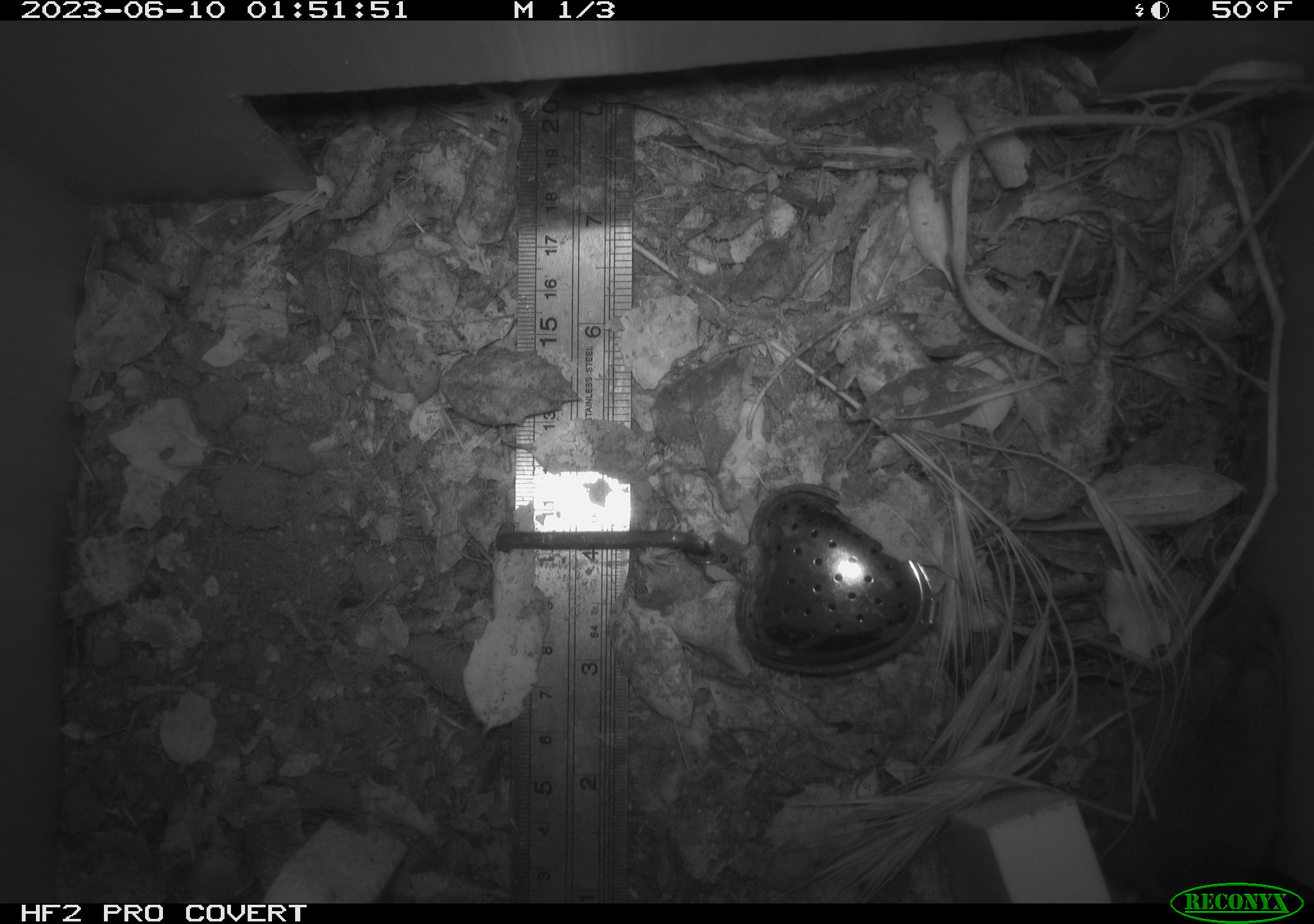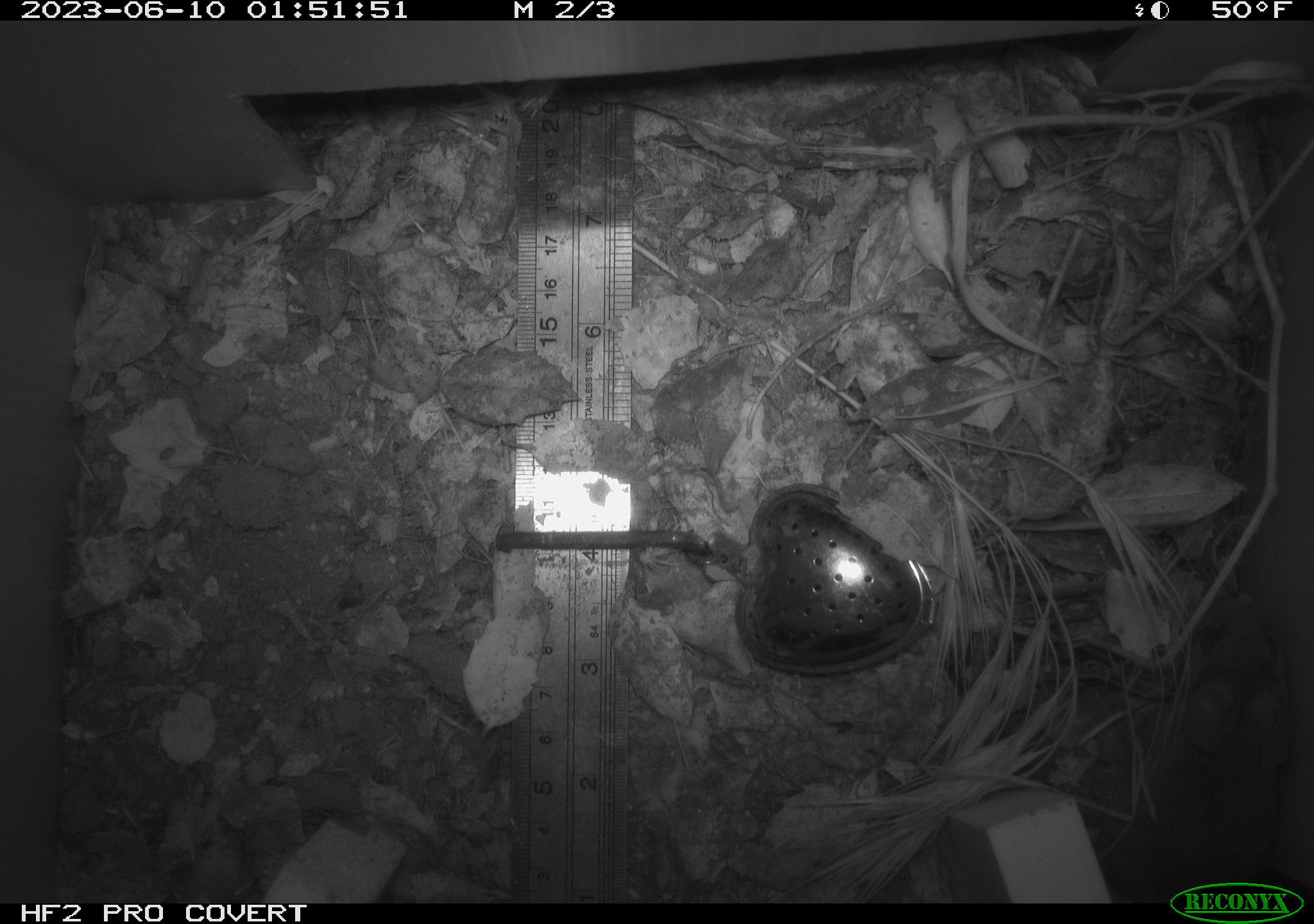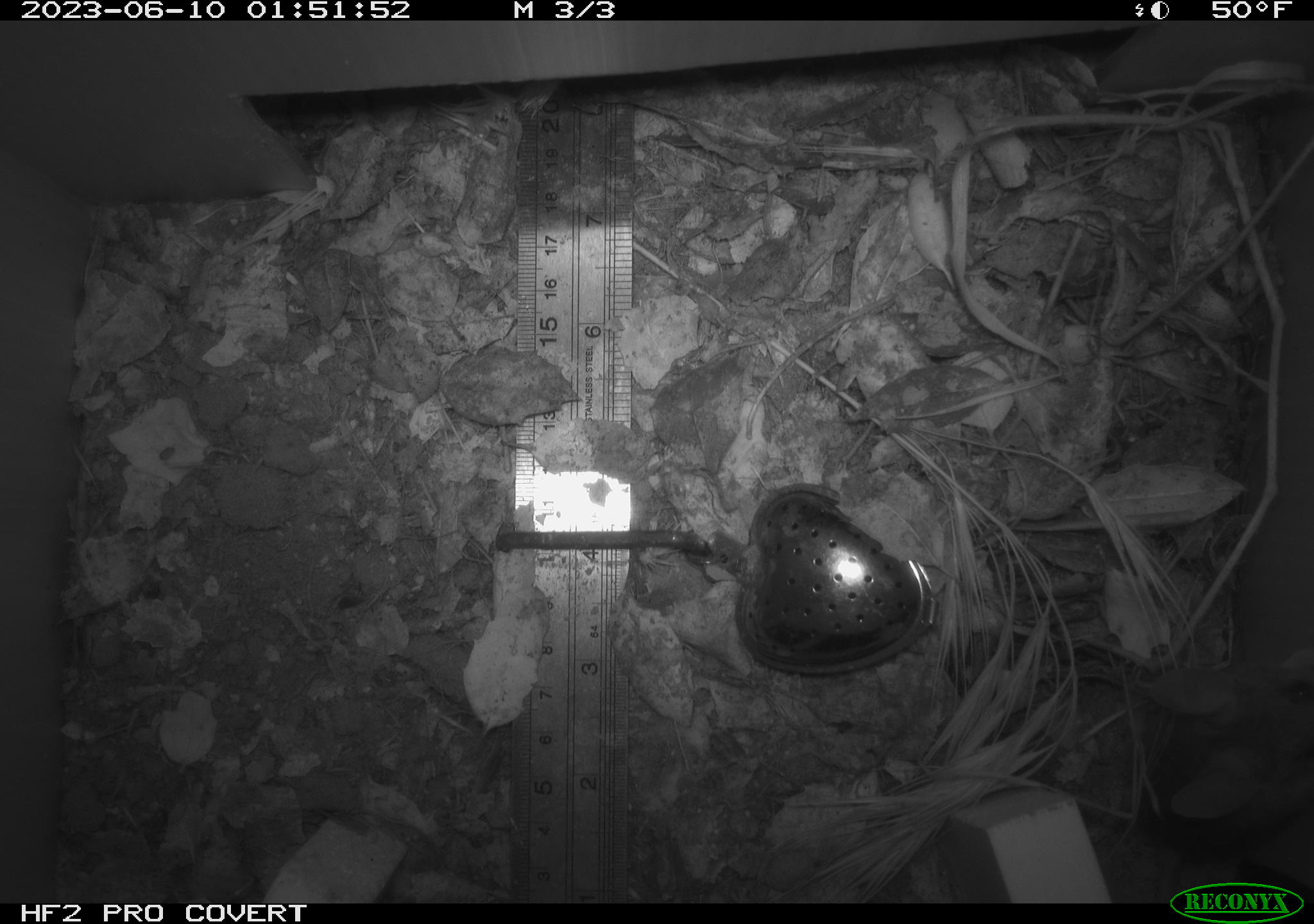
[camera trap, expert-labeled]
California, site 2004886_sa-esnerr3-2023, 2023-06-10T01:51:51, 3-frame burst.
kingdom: Animalia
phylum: Chordata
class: Mammalia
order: Rodentia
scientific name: Rodentia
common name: mouse species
Mouse species (Rodentia).